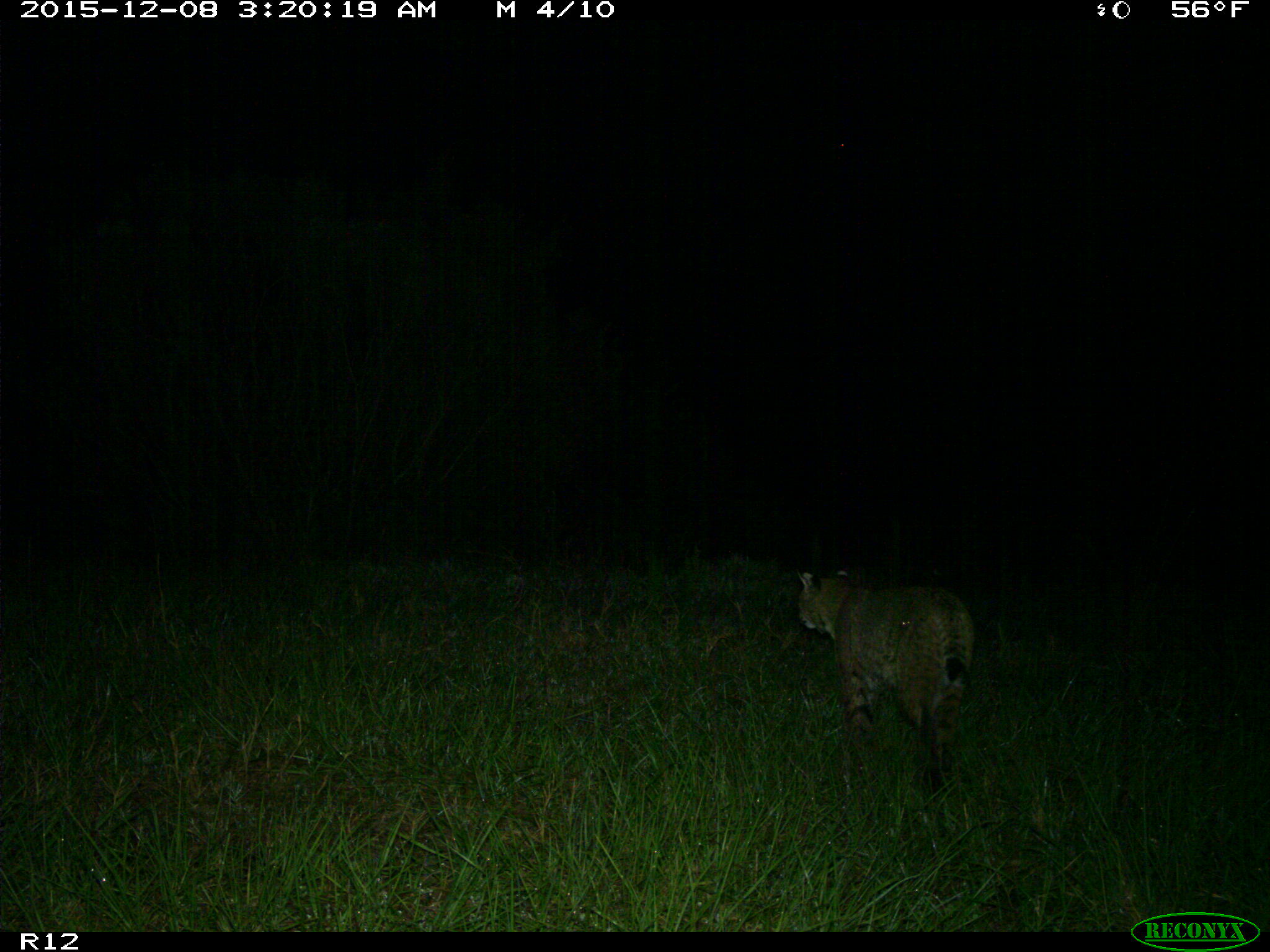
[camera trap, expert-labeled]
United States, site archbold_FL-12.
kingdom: Animalia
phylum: Chordata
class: Mammalia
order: Carnivora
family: Felidae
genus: Lynx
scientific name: Lynx rufus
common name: bobcat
Lynx rufus (bobcat).